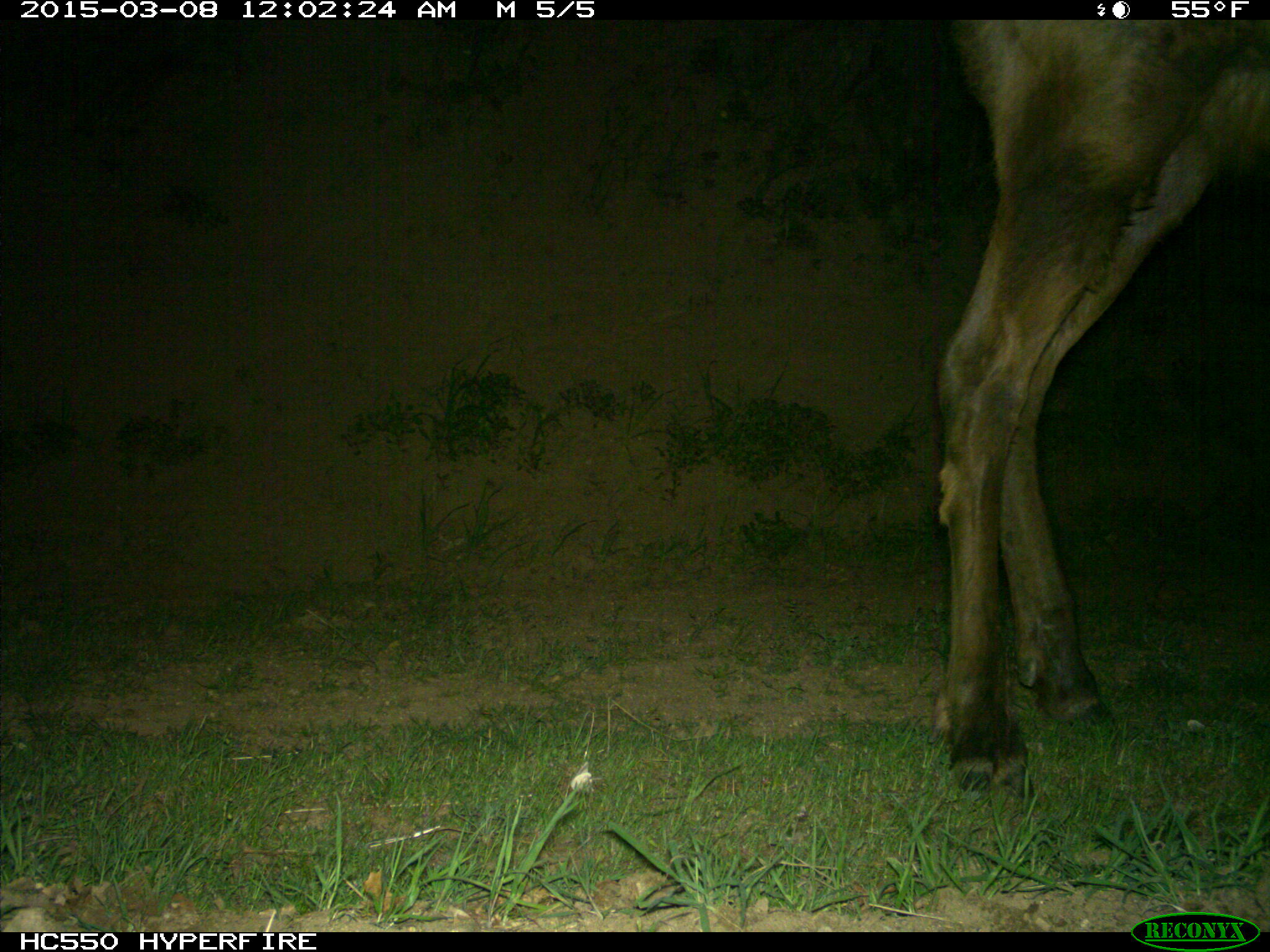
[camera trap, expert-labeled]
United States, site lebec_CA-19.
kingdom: Animalia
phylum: Chordata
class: Mammalia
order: Artiodactyla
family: Cervidae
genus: Cervus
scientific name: Cervus canadensis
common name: elk